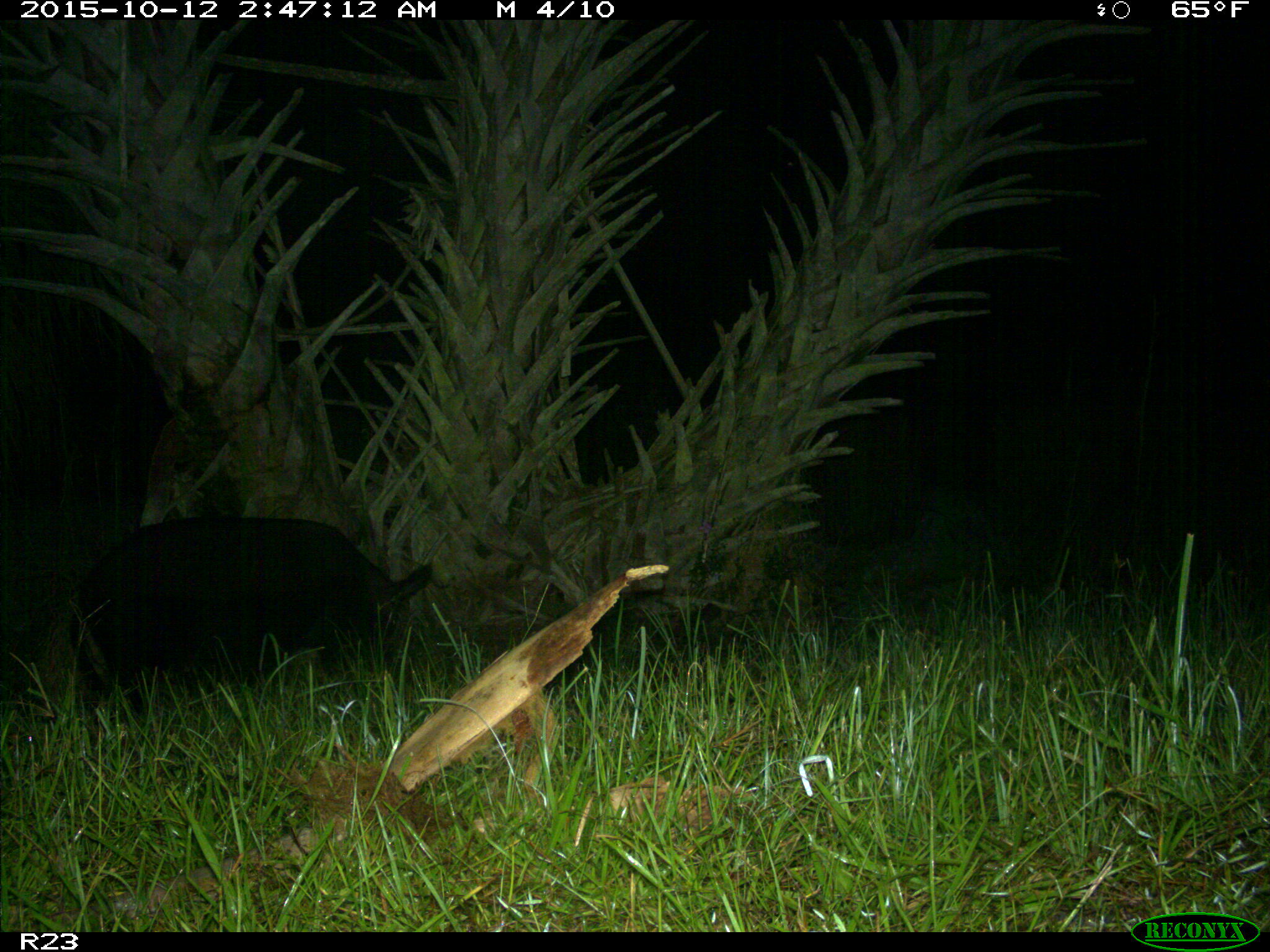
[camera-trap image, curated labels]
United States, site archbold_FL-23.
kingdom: Animalia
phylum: Chordata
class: Mammalia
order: Artiodactyla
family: Suidae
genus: Sus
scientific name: Sus scrofa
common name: wild boar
Sus scrofa (wild boar).